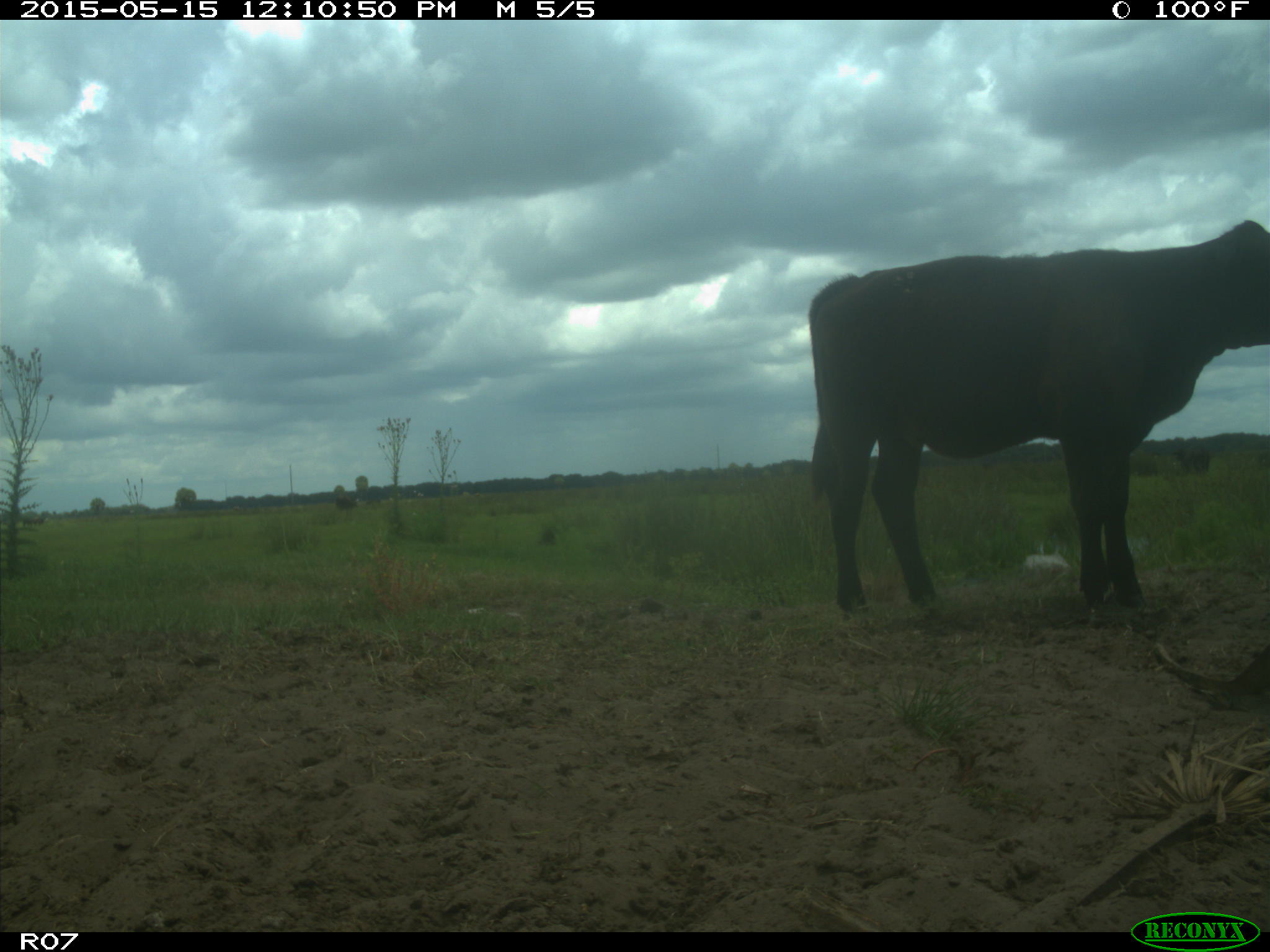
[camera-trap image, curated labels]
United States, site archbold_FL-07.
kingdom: Animalia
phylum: Chordata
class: Mammalia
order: Artiodactyla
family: Bovidae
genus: Bos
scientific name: Bos taurus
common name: domestic cow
Bos taurus (domestic cow).